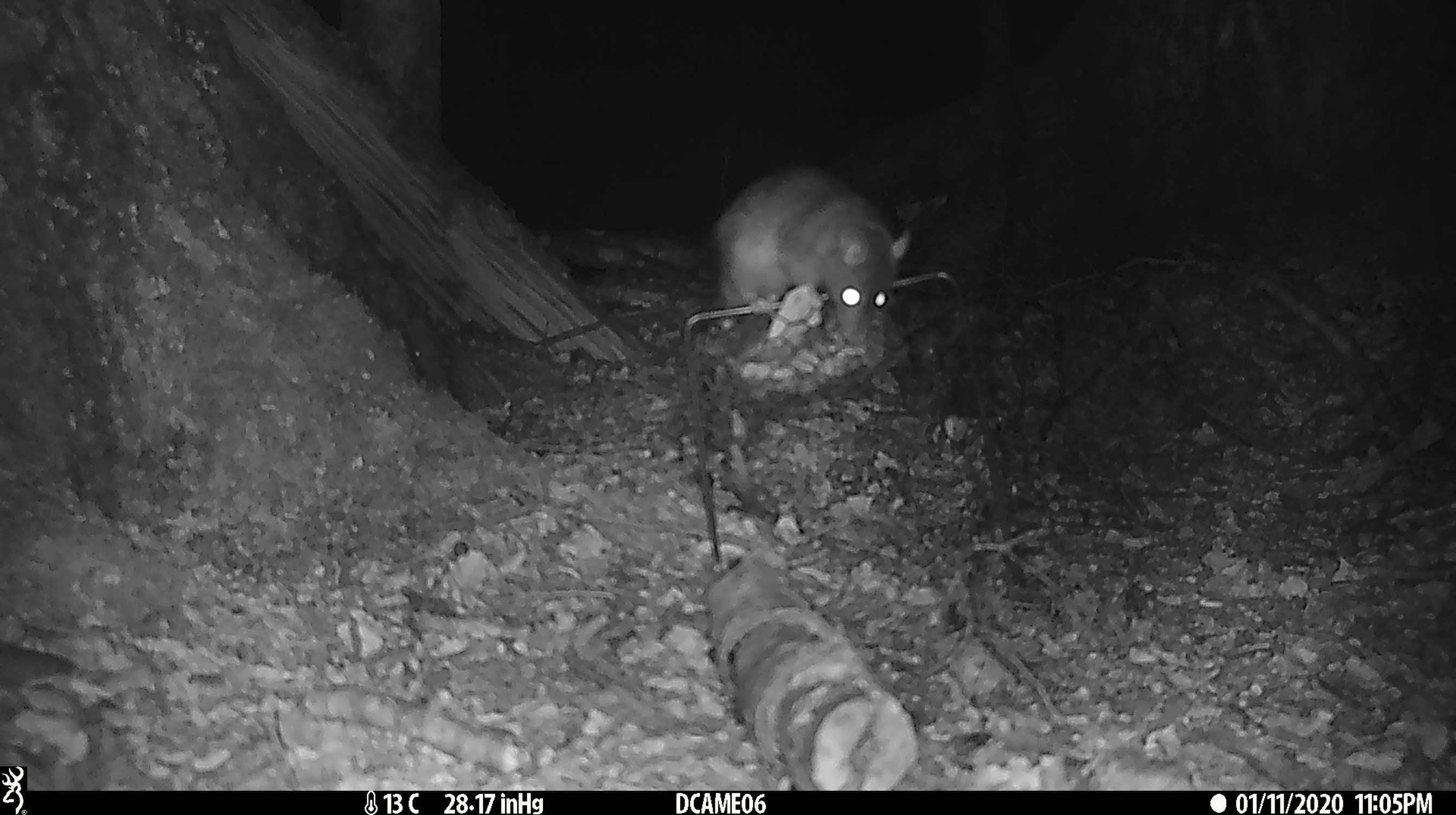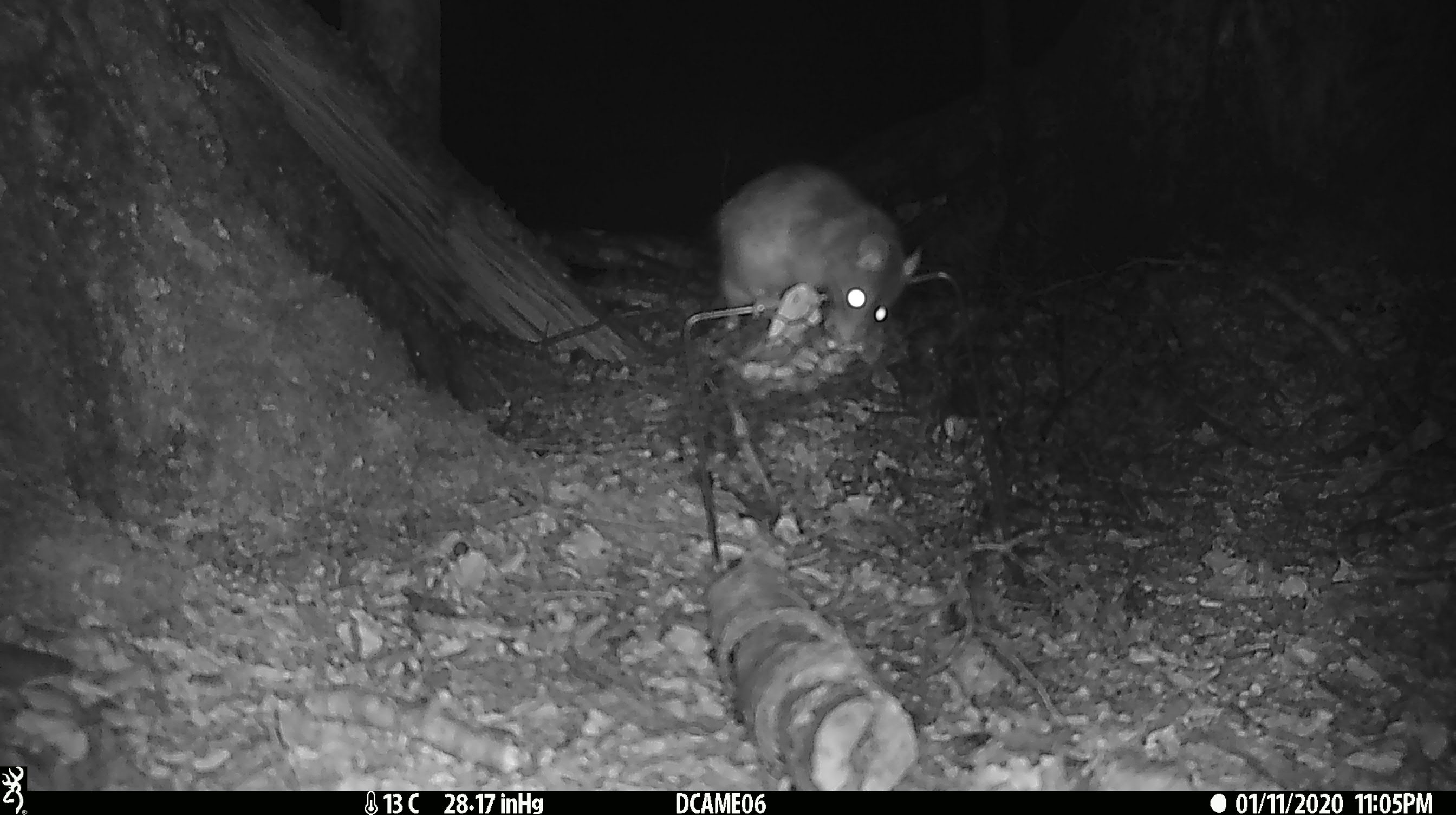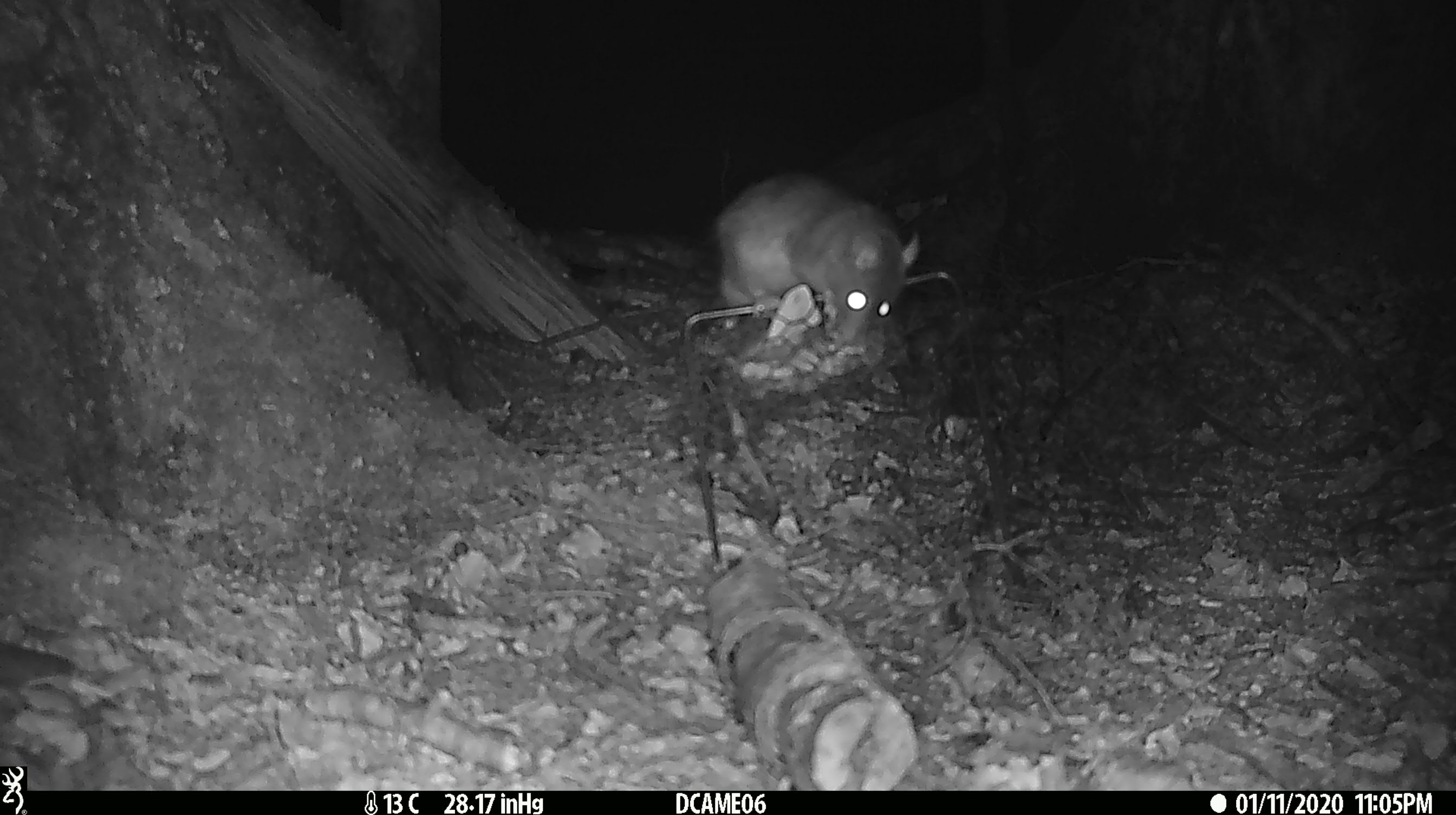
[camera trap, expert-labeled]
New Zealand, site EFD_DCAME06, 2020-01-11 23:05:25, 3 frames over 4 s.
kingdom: Animalia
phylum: Chordata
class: Mammalia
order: Rodentia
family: Muridae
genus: Rattus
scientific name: Rattus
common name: rat